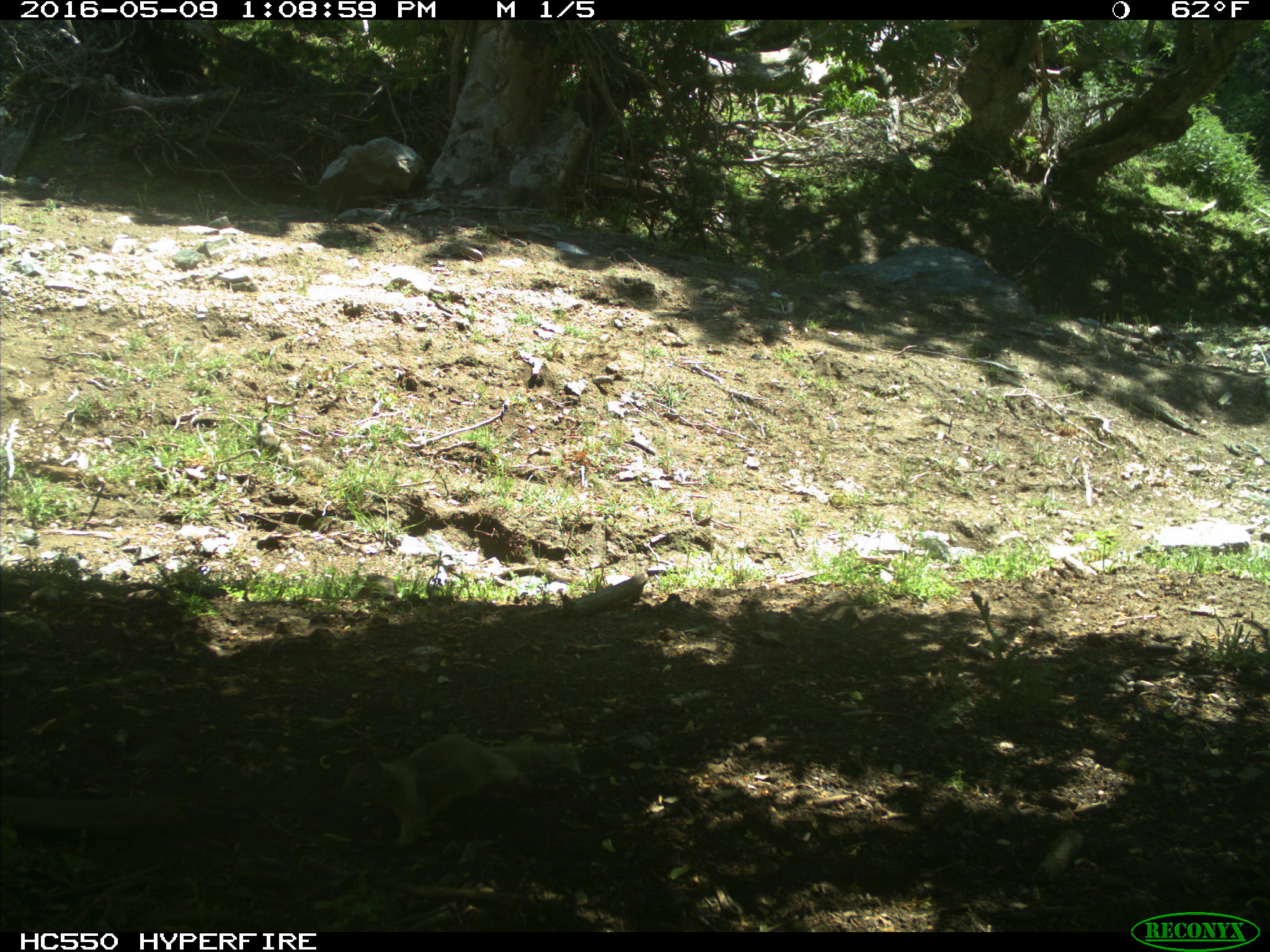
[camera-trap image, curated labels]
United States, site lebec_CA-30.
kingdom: Animalia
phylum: Chordata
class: Mammalia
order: Rodentia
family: Sciuridae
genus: Otospermophilus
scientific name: Otospermophilus beecheyi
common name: california ground squirrel